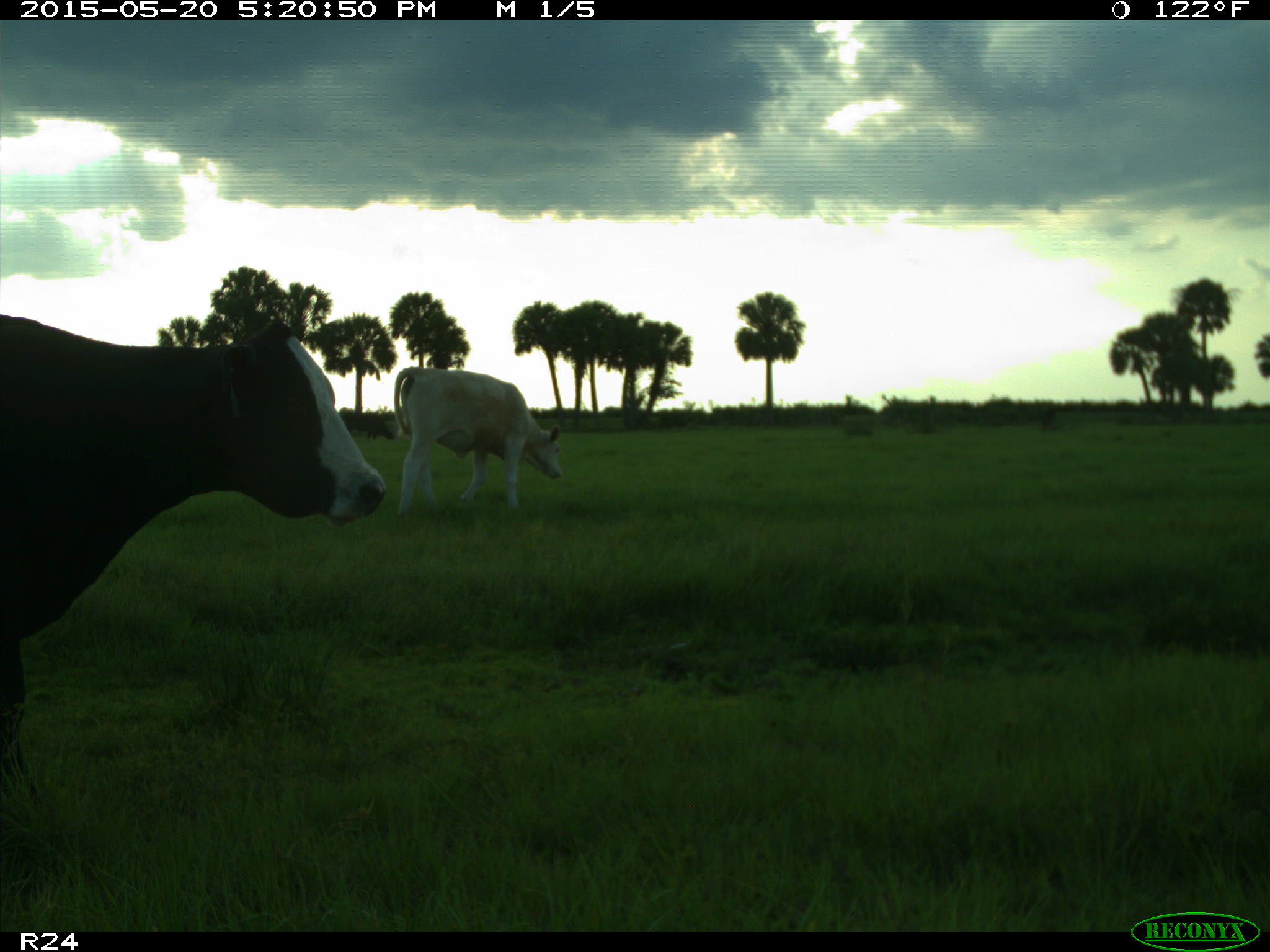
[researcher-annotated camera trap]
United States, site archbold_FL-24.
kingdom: Animalia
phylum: Chordata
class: Mammalia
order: Artiodactyla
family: Bovidae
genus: Bos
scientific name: Bos taurus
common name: domestic cow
Bos taurus (domestic cow).